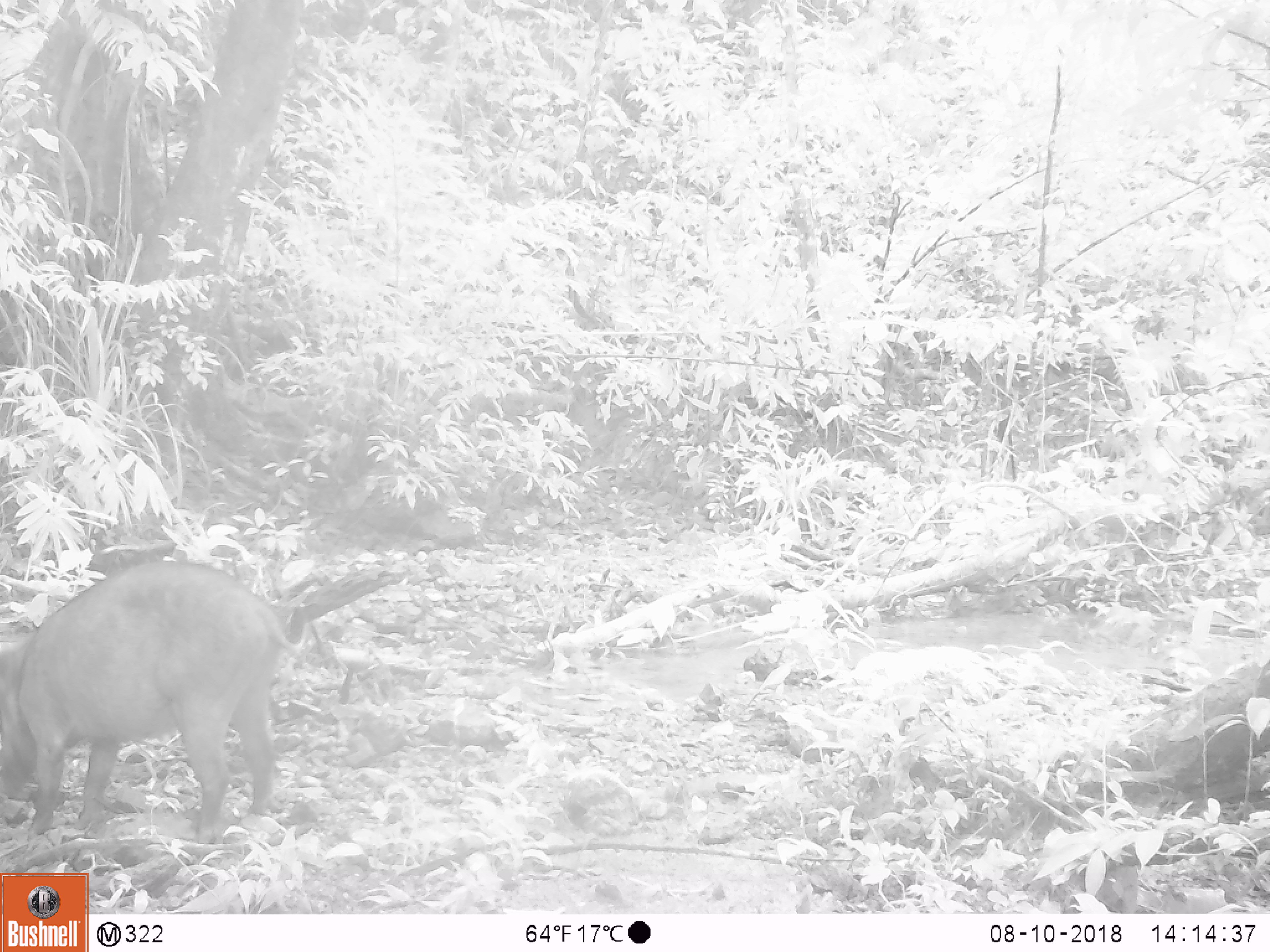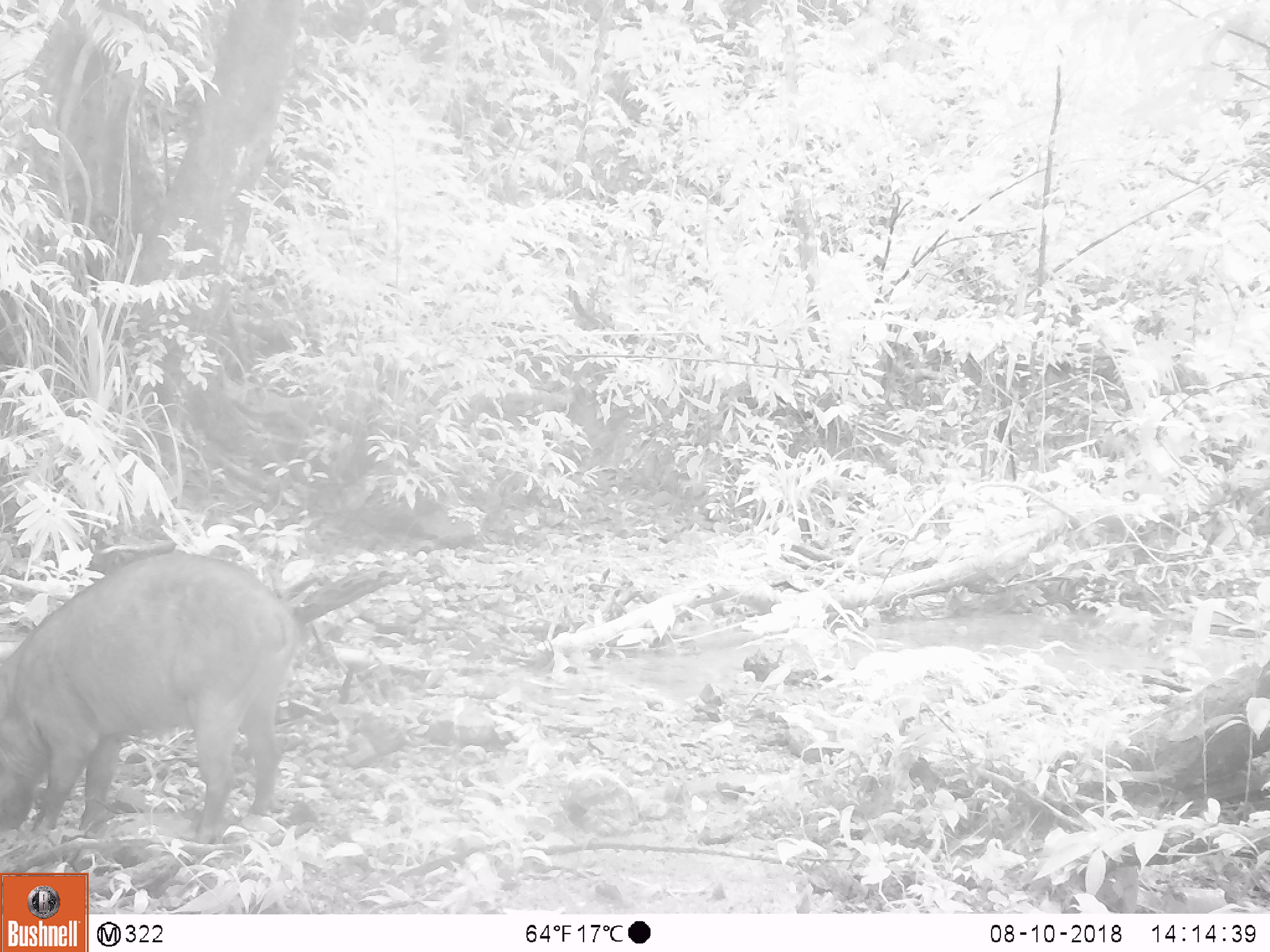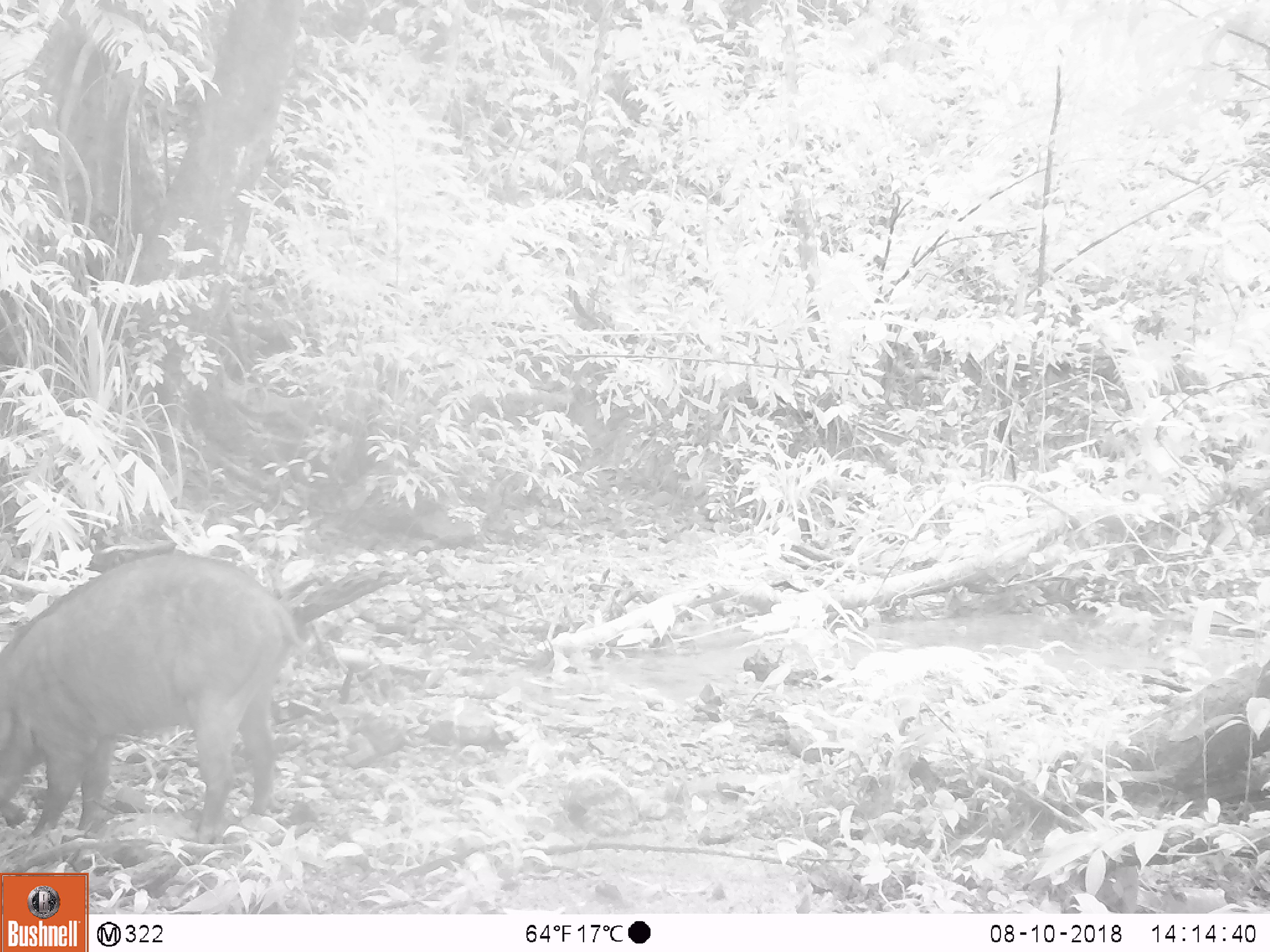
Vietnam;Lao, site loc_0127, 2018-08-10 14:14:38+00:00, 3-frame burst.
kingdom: Animalia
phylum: Chordata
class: Mammalia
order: Artiodactyla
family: Suidae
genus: Sus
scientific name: Sus scrofa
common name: eurasian wild pig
Eurasian wild pig (Sus scrofa). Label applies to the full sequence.